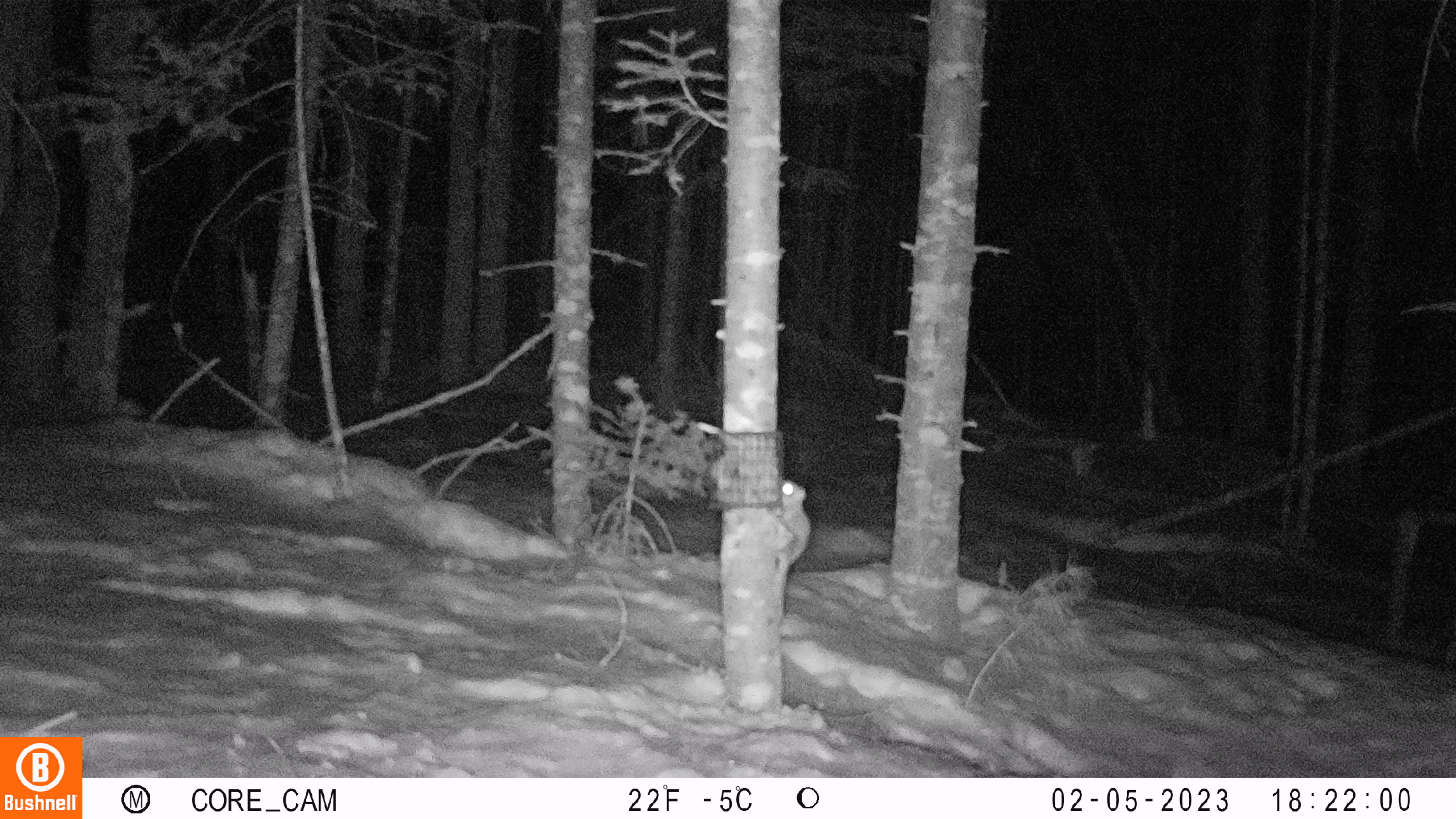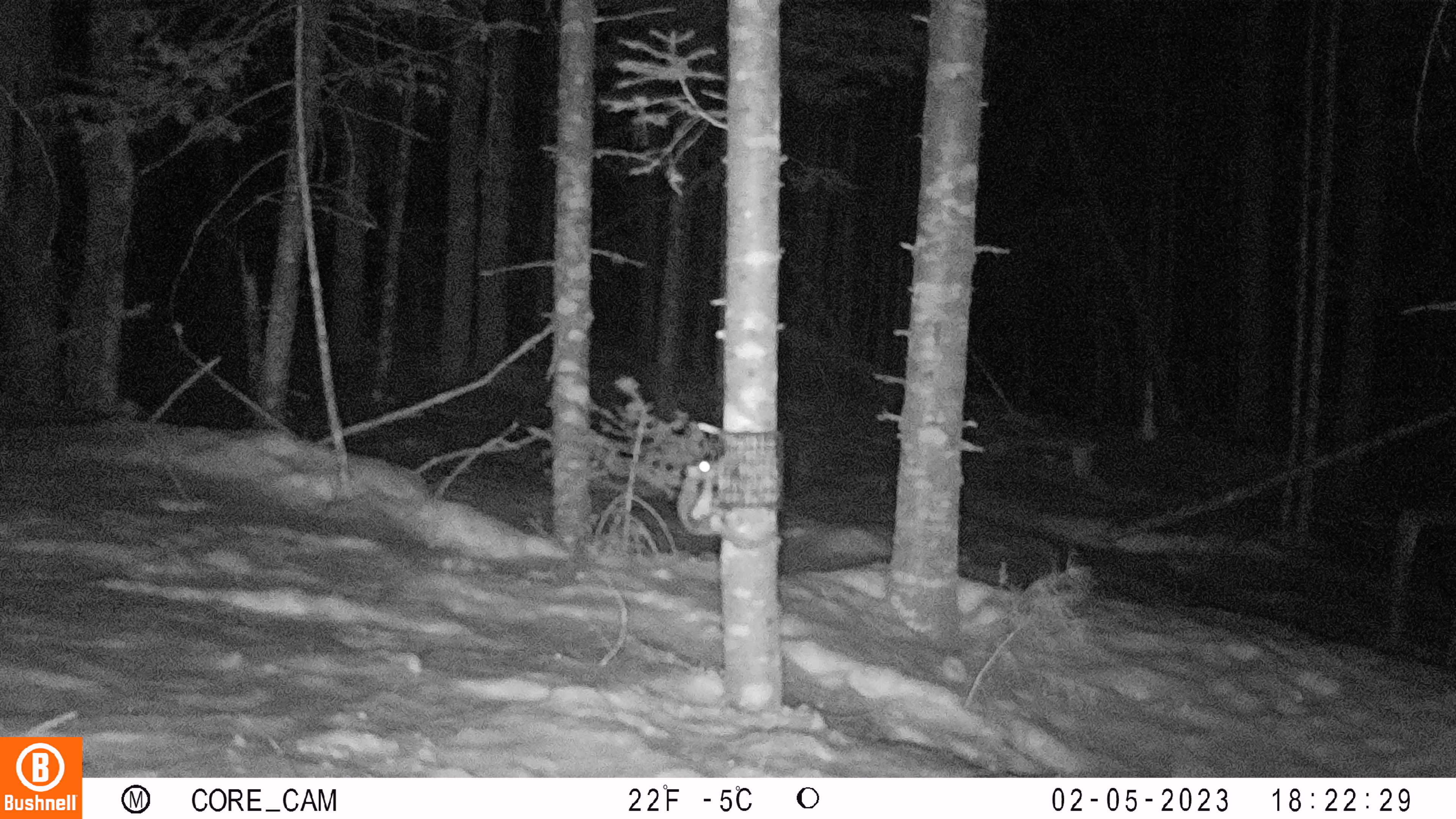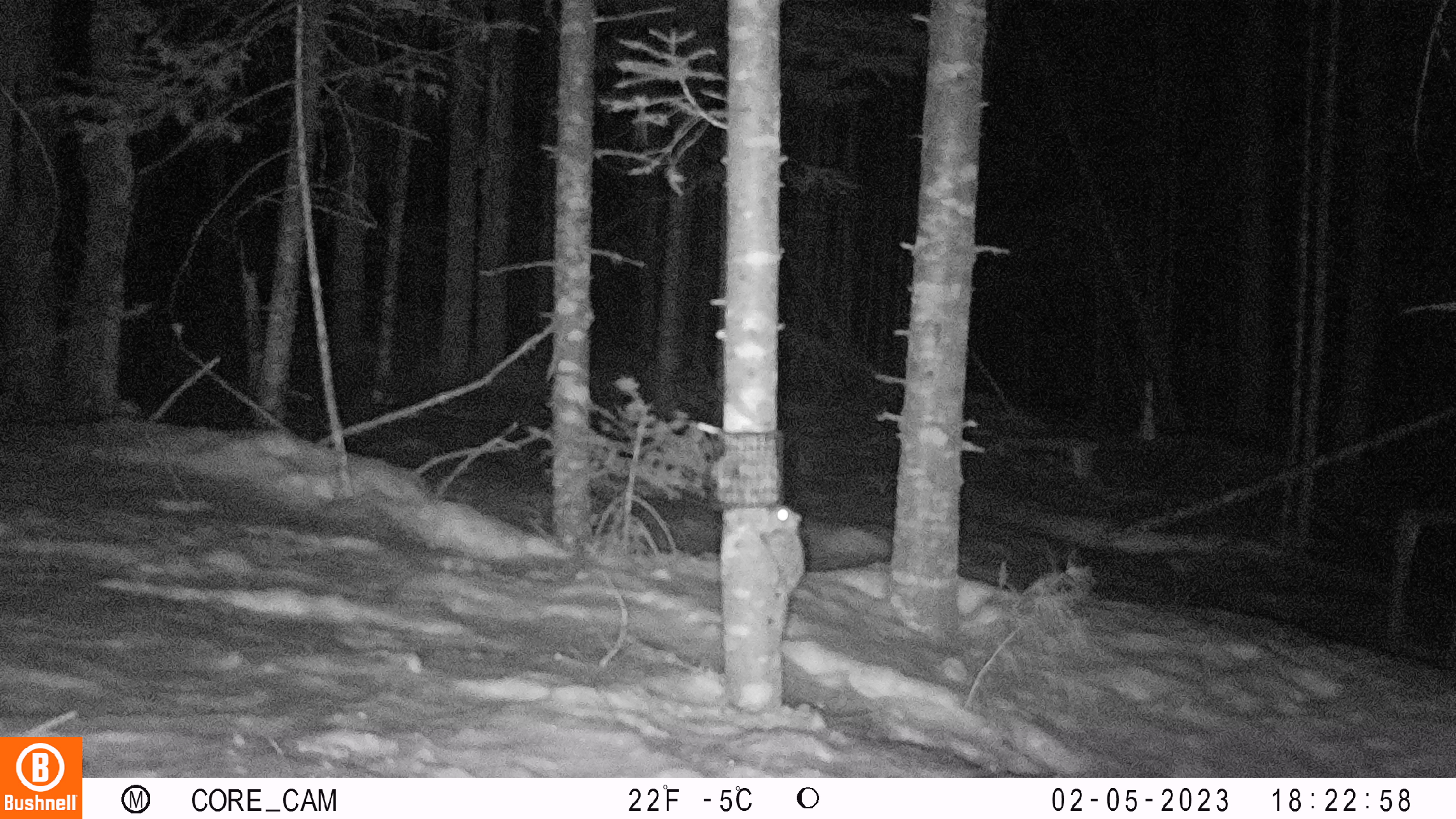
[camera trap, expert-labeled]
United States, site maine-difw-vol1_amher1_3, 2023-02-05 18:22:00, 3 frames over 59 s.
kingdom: Animalia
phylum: Chordata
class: Mammalia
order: Rodentia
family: Sciuridae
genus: Glaucomys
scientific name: Glaucomys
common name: flying squirrel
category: flying squirrel sp.